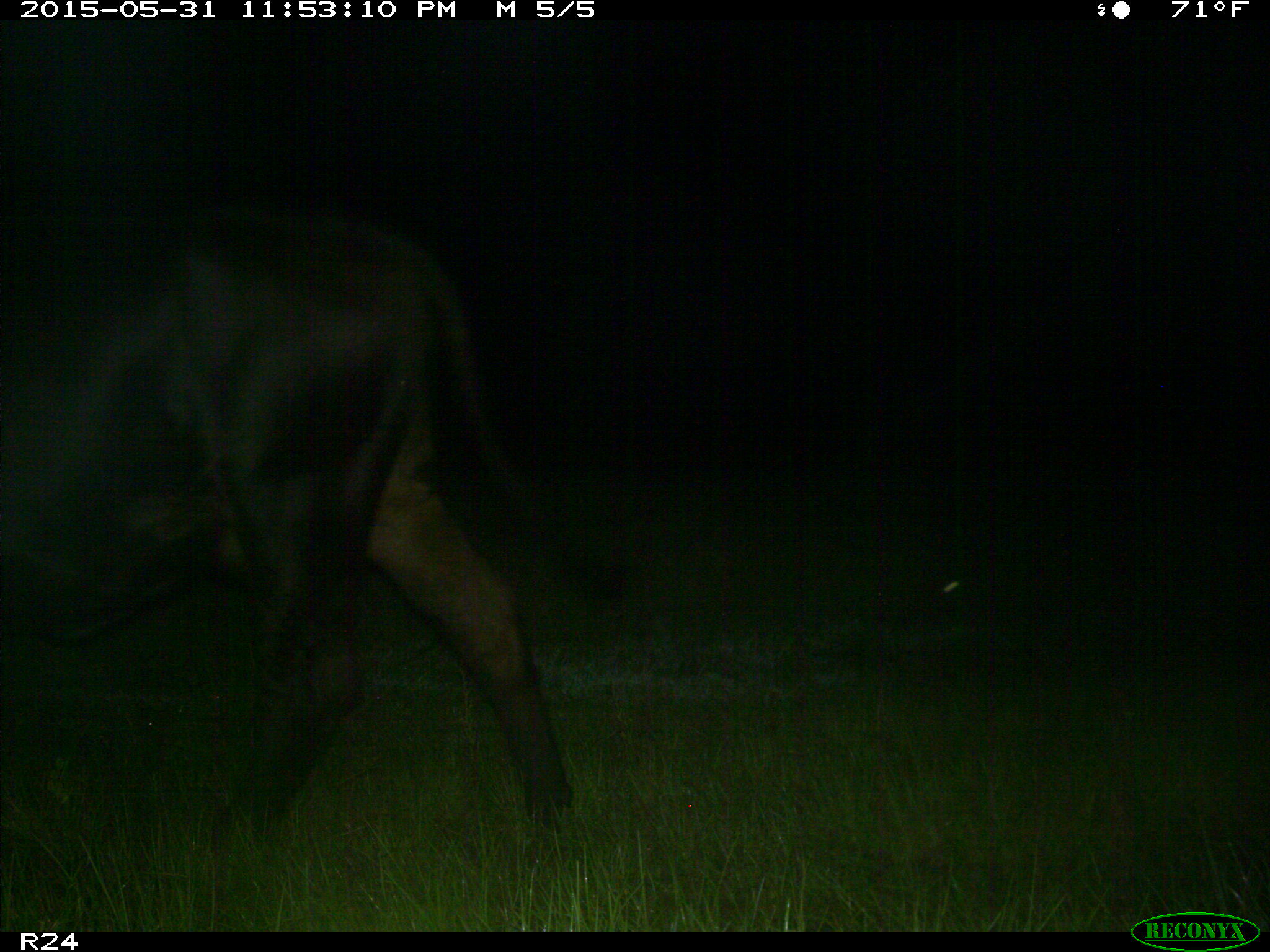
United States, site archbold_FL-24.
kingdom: Animalia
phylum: Chordata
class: Mammalia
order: Artiodactyla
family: Bovidae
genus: Bos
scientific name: Bos taurus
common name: domestic cow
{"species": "Bos taurus (domestic cow)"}